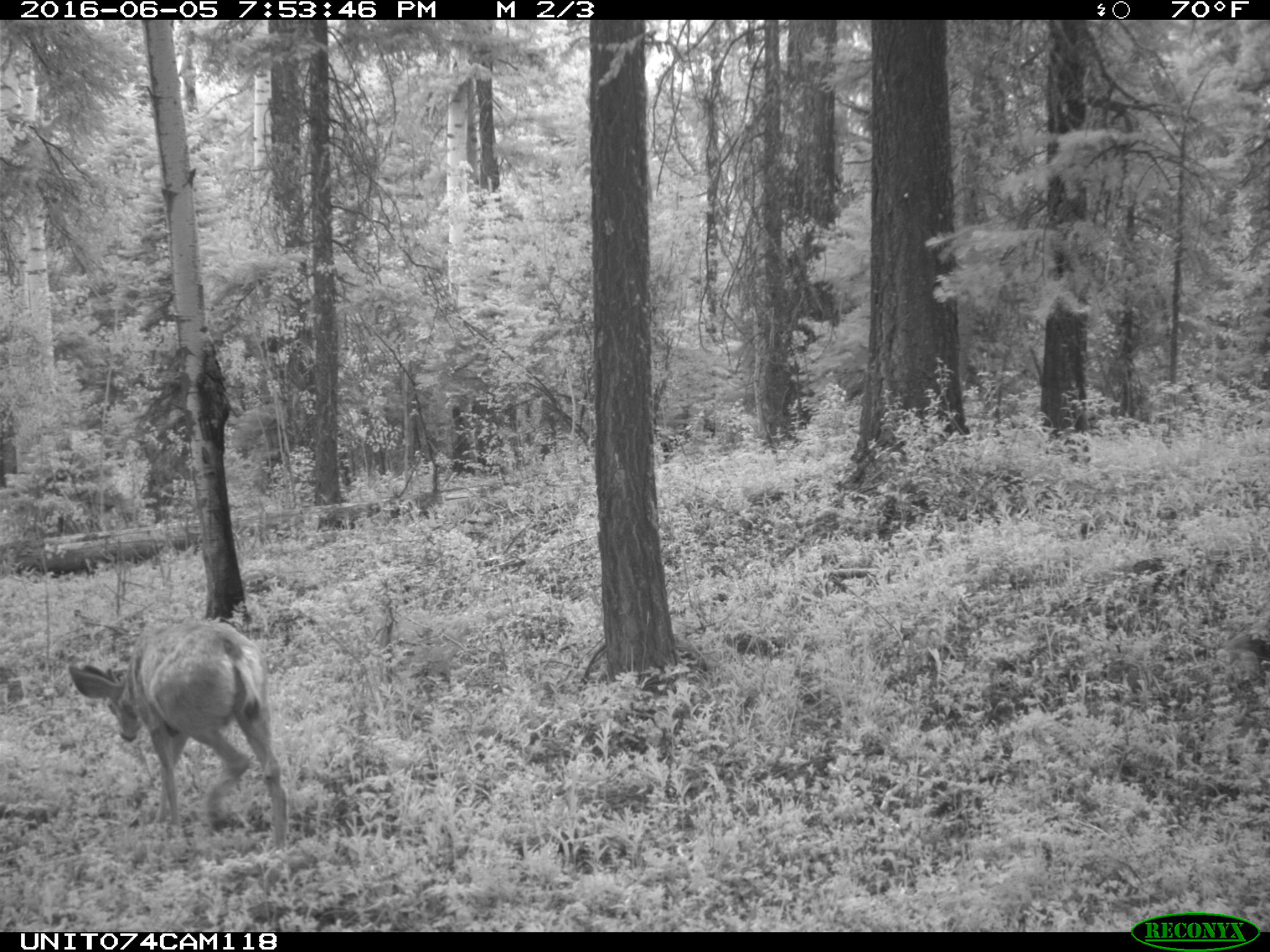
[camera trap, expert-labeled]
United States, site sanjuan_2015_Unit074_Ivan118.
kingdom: Animalia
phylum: Chordata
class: Mammalia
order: Artiodactyla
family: Cervidae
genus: Odocoileus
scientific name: Odocoileus hemionus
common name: mule deer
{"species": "Odocoileus hemionus (mule deer)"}